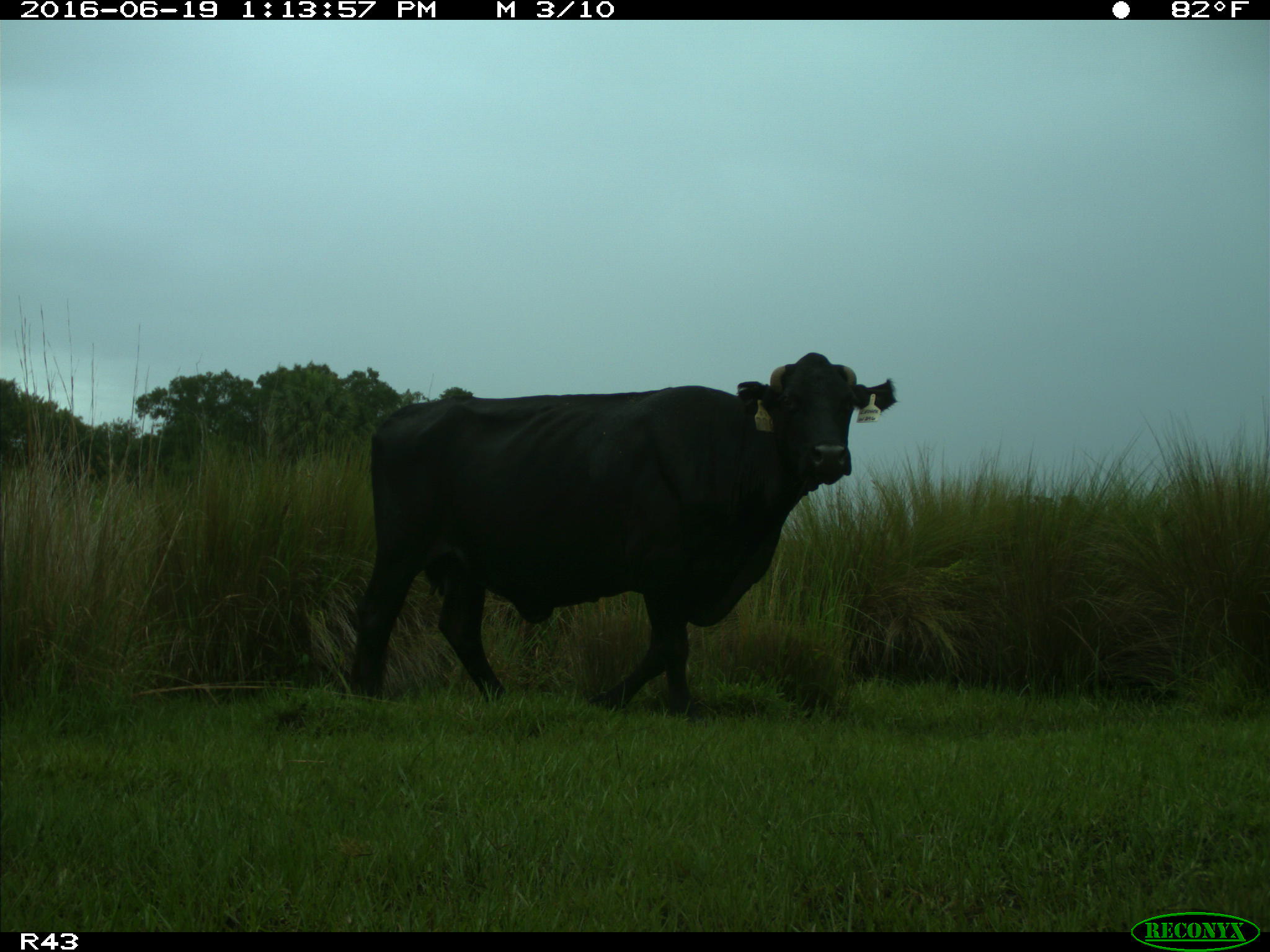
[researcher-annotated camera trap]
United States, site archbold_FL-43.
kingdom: Animalia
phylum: Chordata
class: Mammalia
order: Artiodactyla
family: Bovidae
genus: Bos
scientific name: Bos taurus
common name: domestic cow